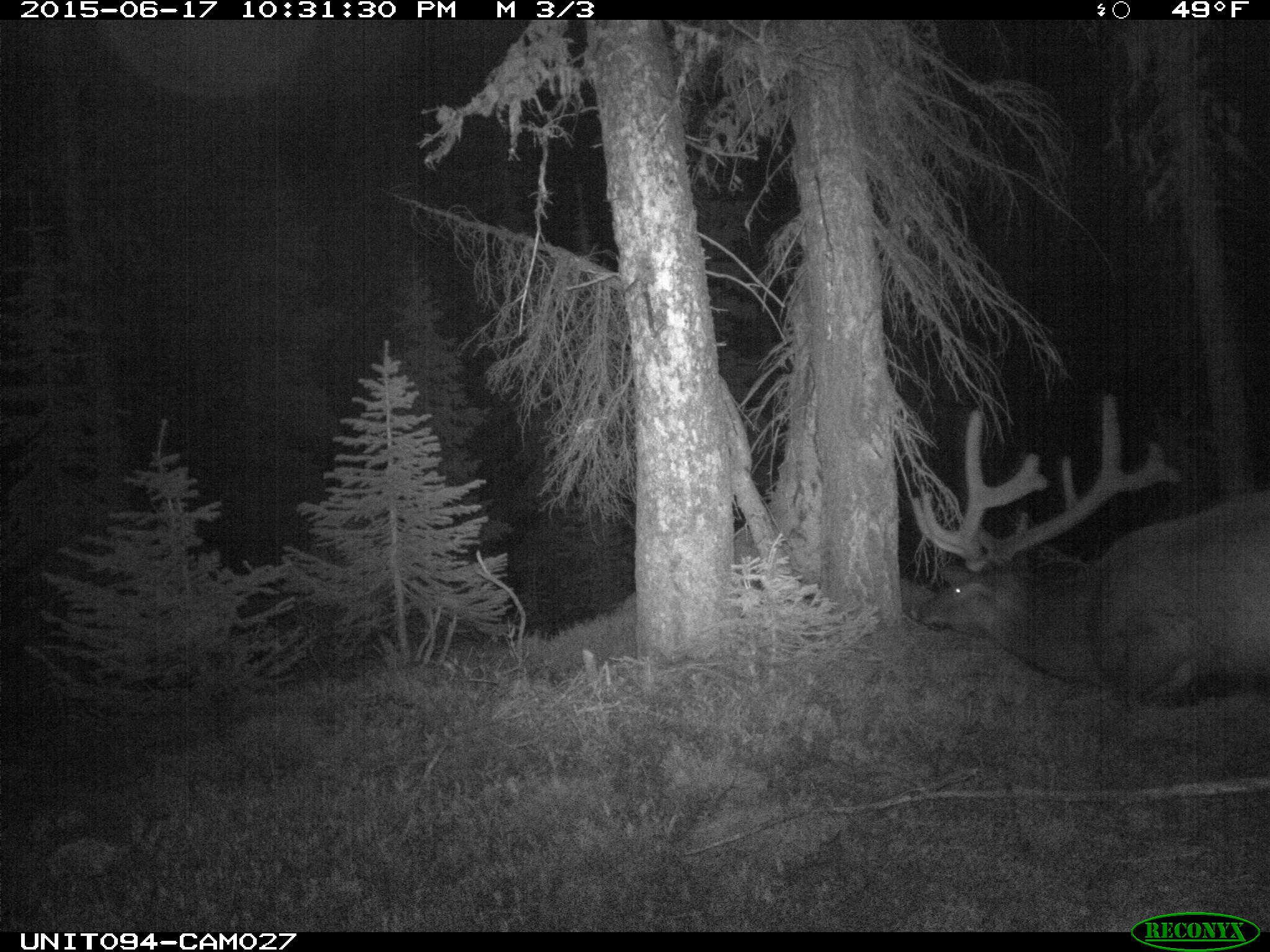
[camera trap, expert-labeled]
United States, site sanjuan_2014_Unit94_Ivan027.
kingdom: Animalia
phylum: Chordata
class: Mammalia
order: Artiodactyla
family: Cervidae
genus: Cervus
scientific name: Cervus elaphus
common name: red deer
Cervus elaphus (red deer).